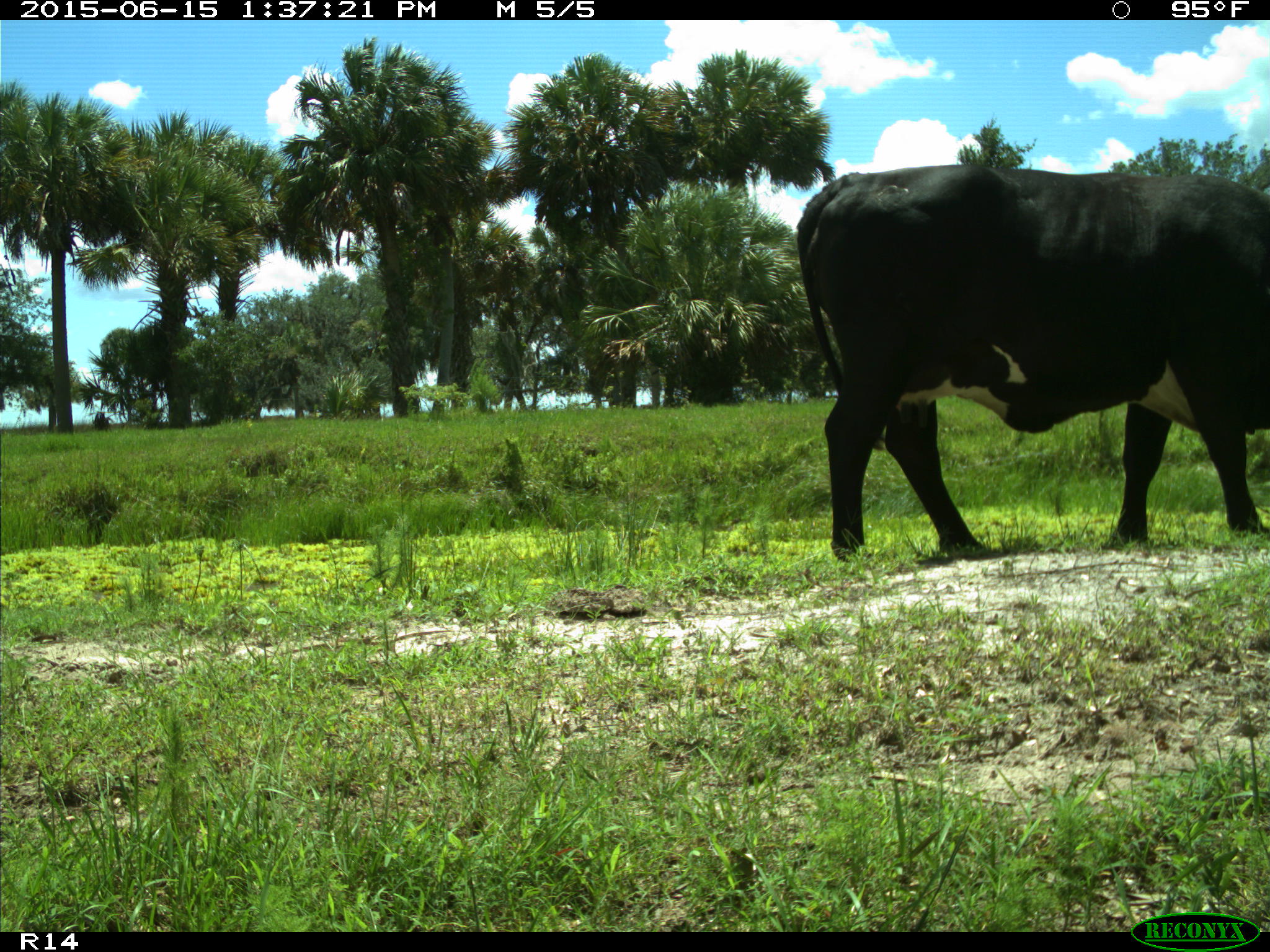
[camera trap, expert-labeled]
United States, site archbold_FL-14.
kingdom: Animalia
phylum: Chordata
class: Mammalia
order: Artiodactyla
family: Bovidae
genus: Bos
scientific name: Bos taurus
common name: domestic cow